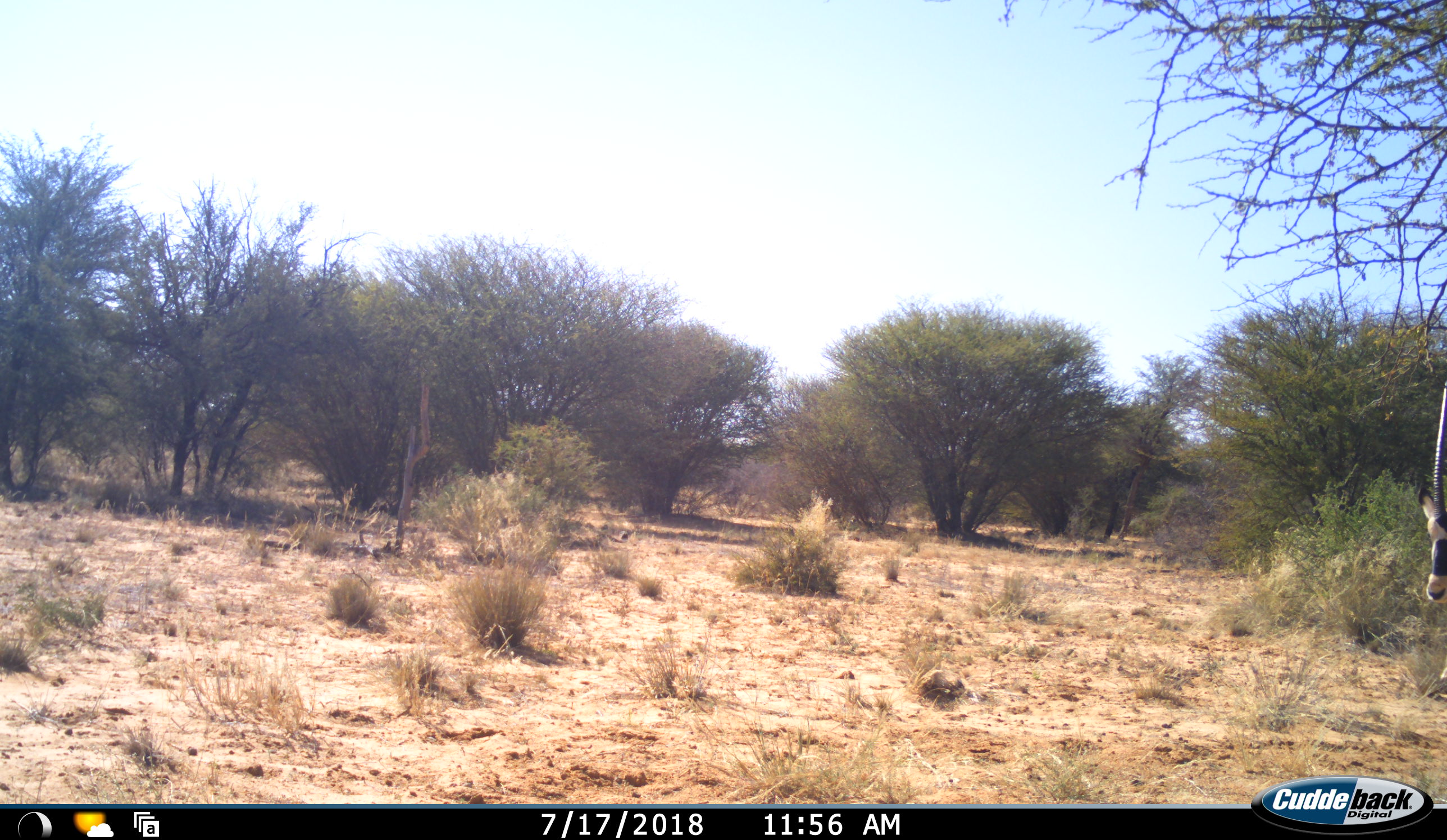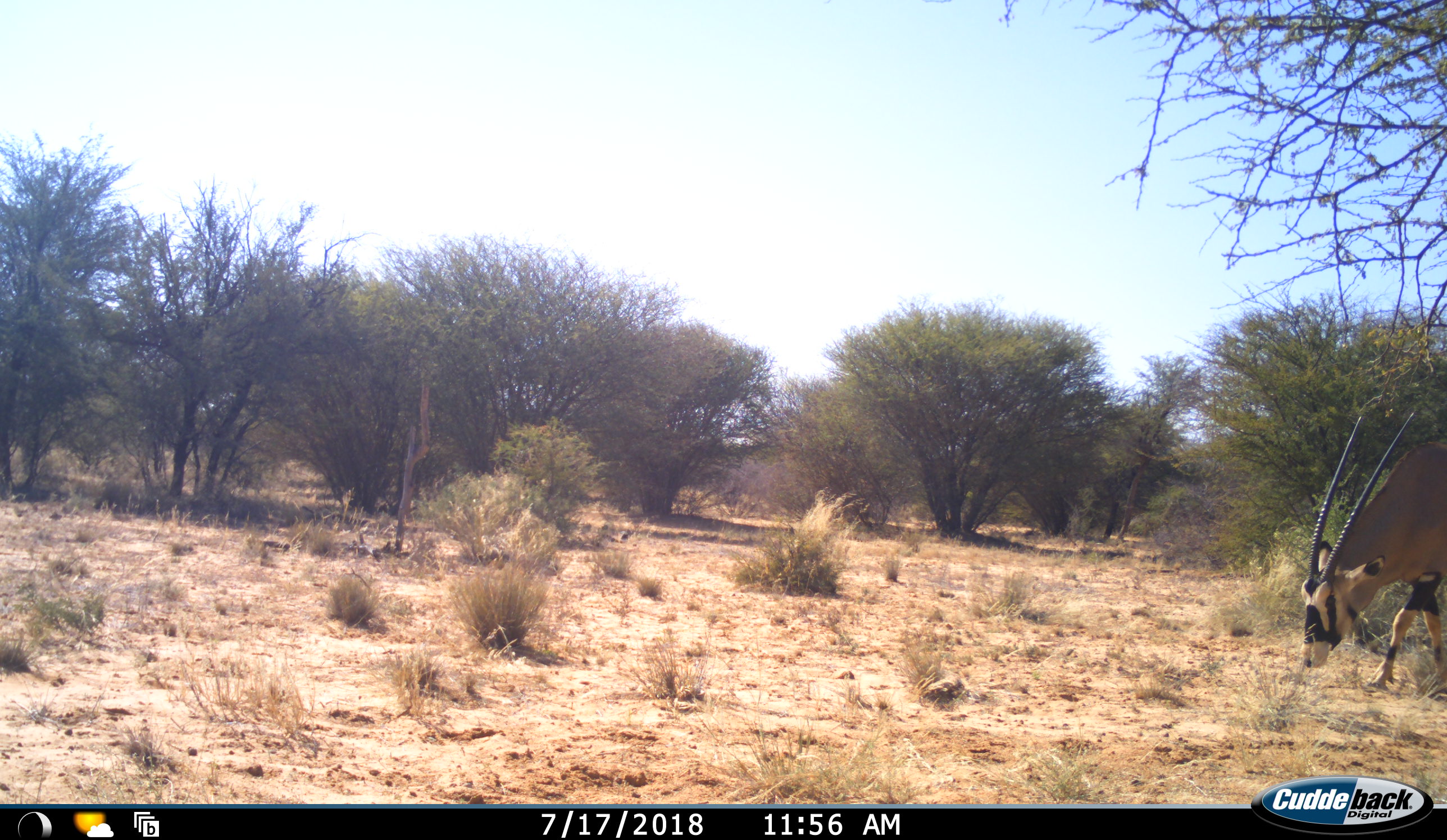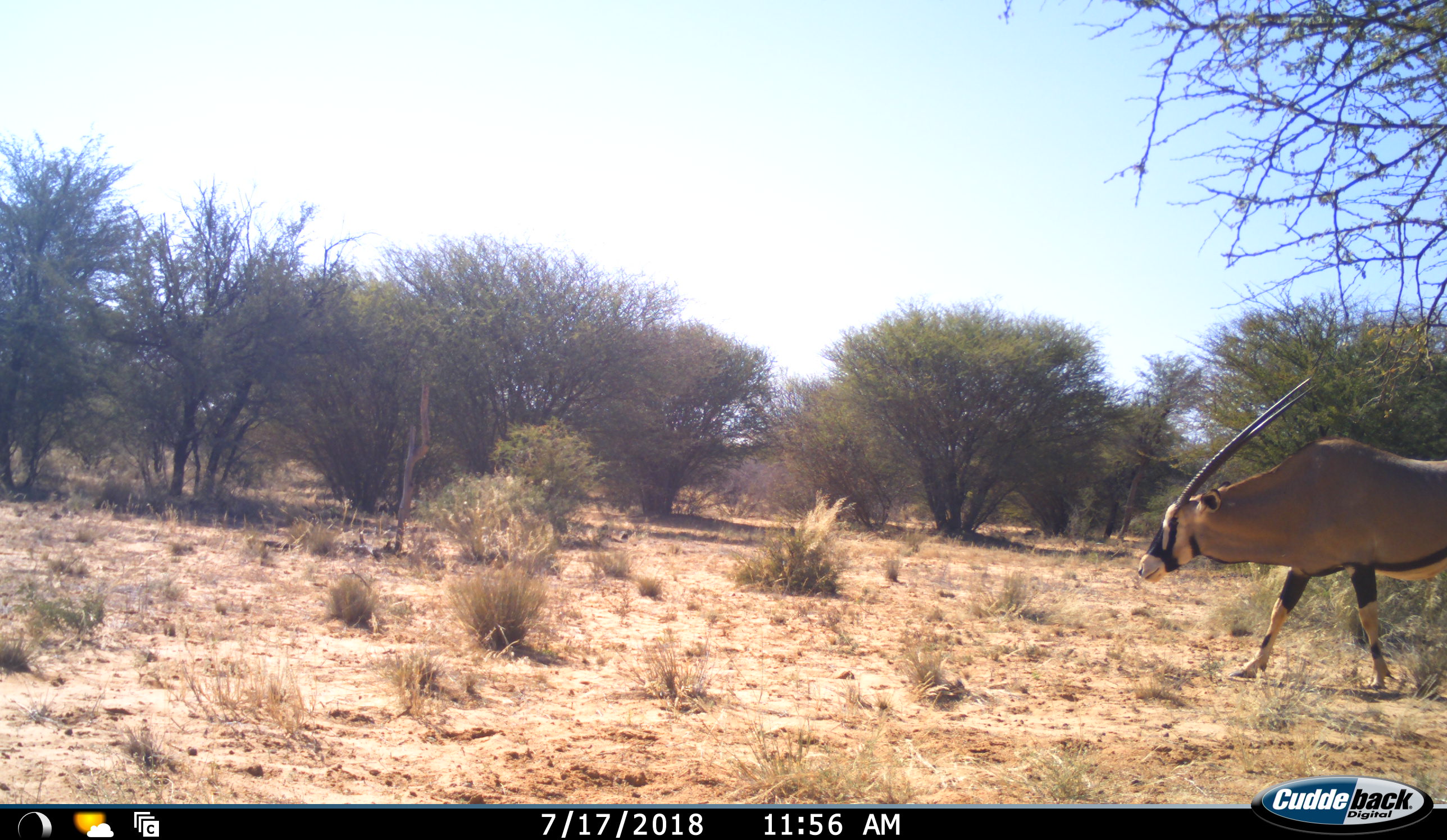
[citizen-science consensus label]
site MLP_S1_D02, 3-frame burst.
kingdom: Animalia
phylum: Chordata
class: Mammalia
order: Artiodactyla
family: Bovidae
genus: Oryx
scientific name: Oryx gazella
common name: gemsbok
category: oryx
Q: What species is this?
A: Oryx (gemsbok) (Oryx gazella).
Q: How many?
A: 1.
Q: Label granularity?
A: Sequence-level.